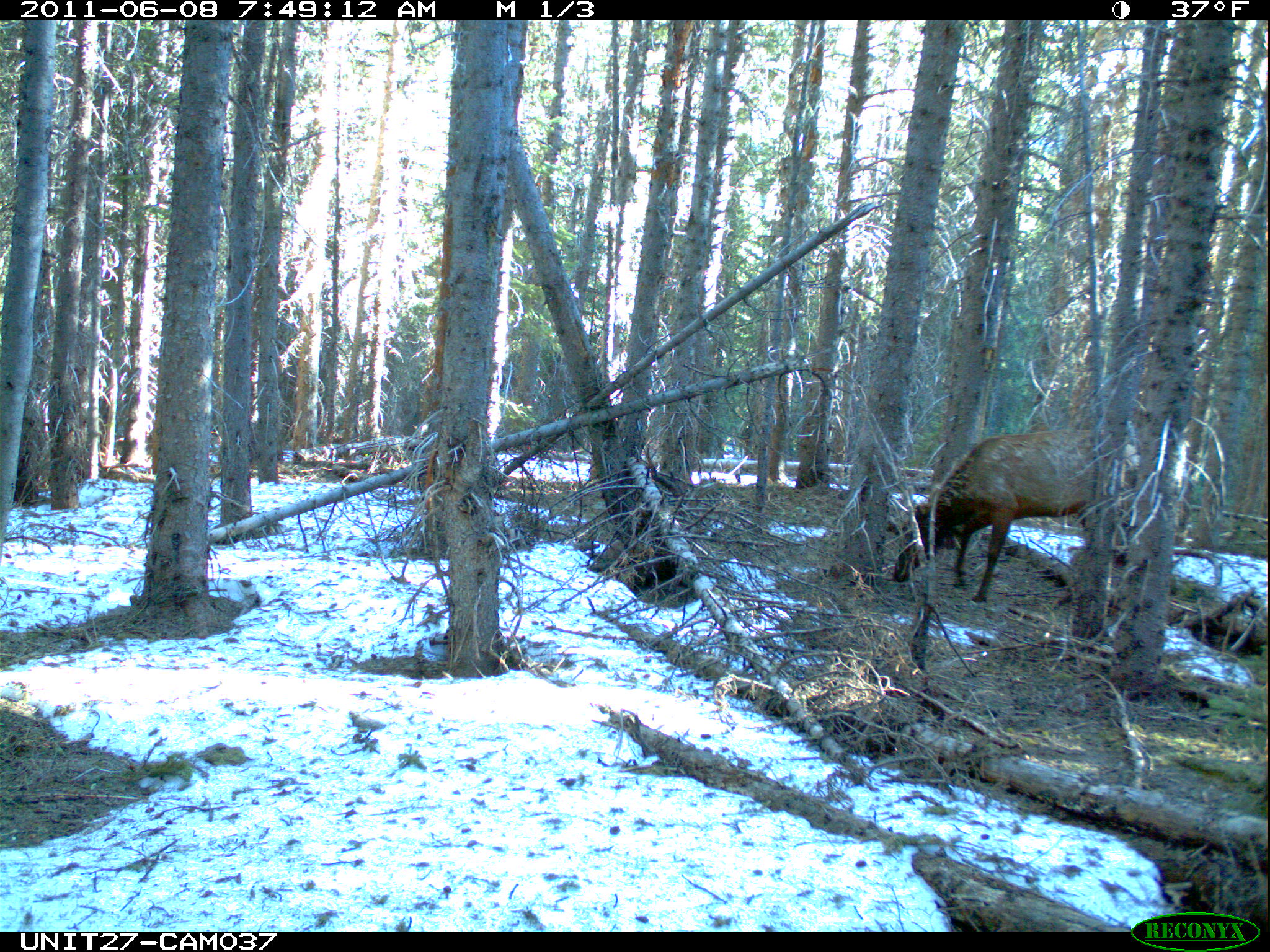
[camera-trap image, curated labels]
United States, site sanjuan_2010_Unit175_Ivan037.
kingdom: Animalia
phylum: Chordata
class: Mammalia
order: Artiodactyla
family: Cervidae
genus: Cervus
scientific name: Cervus elaphus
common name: red deer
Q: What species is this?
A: Cervus elaphus (red deer).